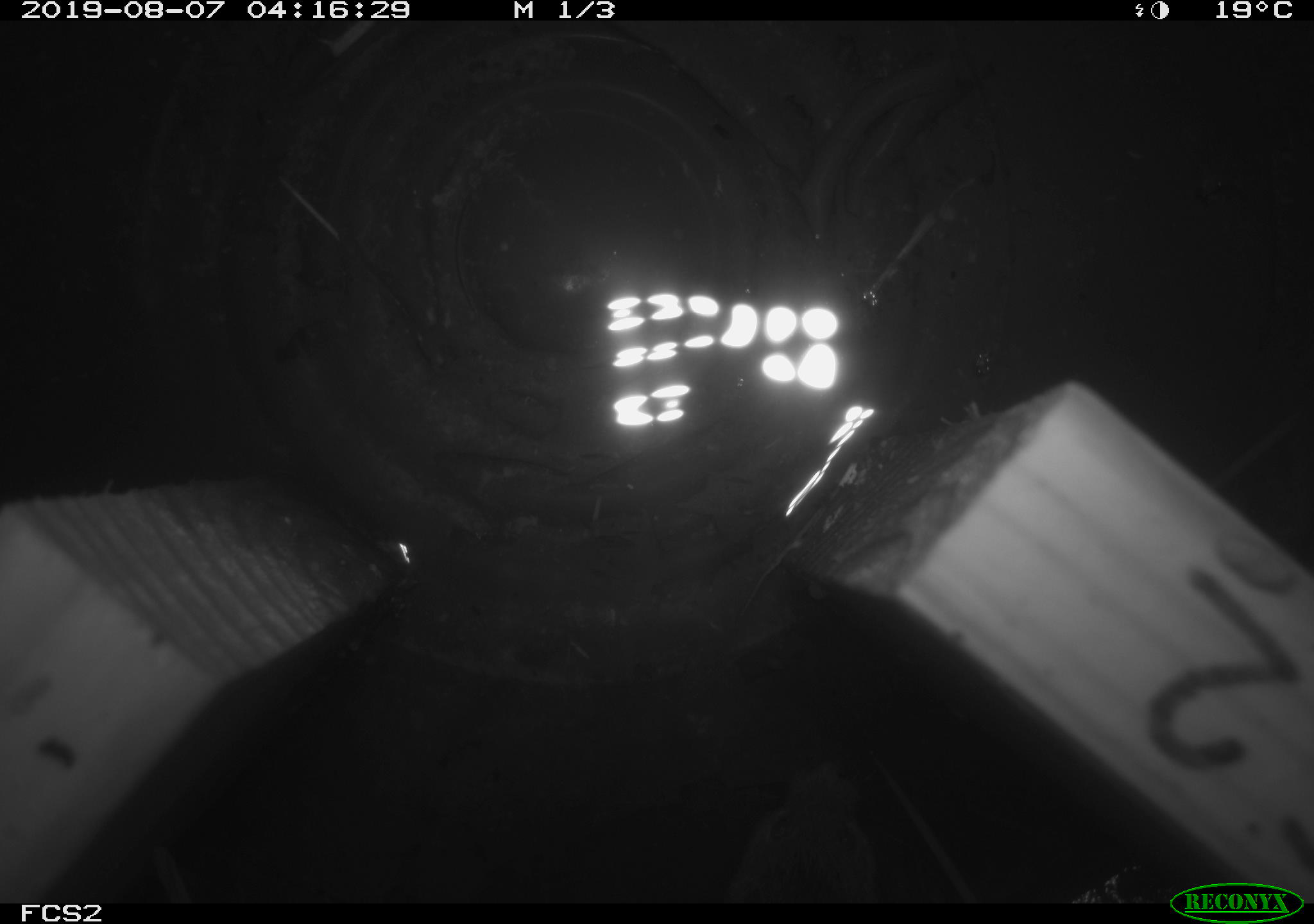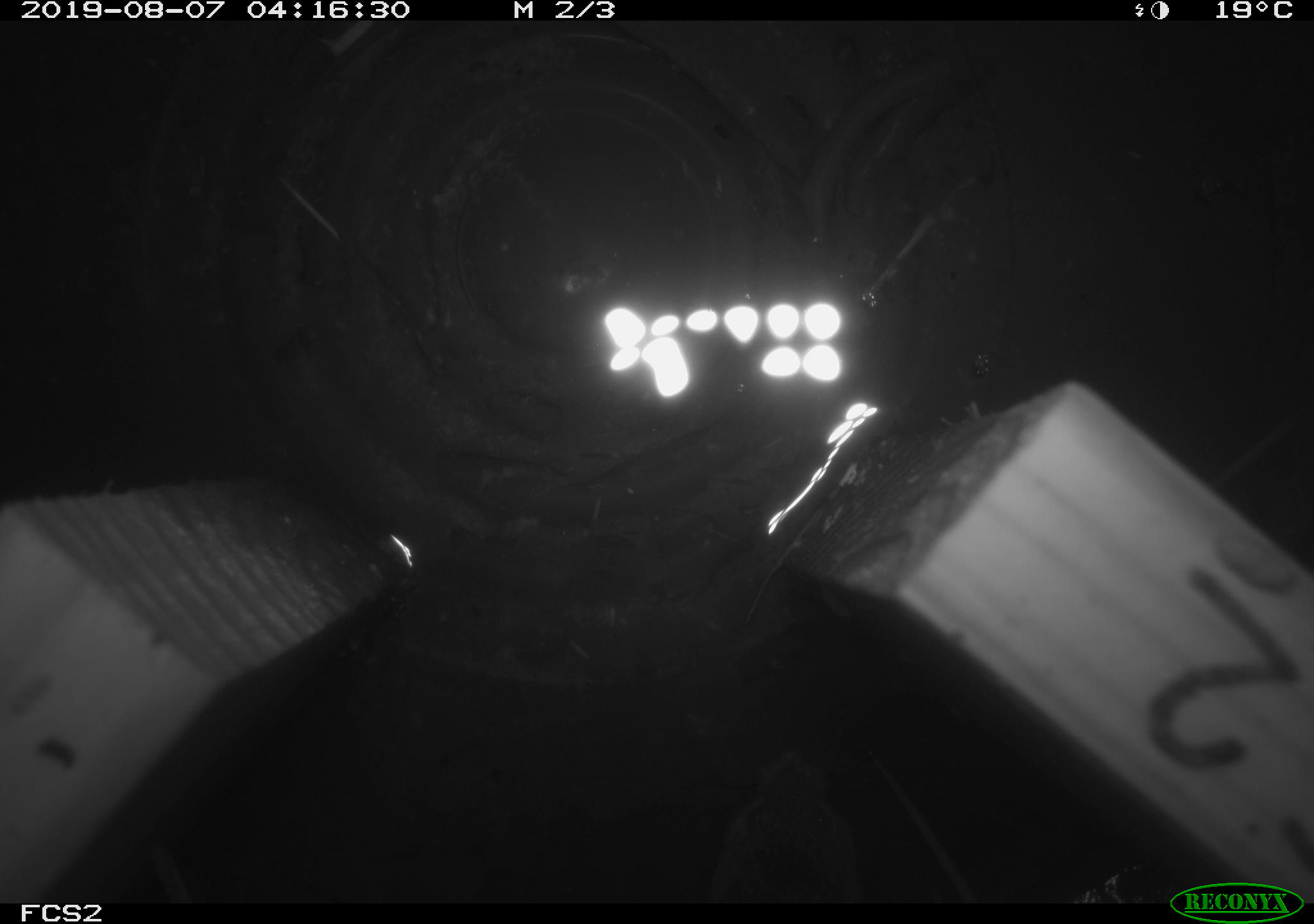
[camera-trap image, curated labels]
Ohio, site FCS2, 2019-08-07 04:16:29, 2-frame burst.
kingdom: Animalia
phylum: Chordata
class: Mammalia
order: Rodentia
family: Cricetidae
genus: Microtus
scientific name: Microtus pennsylvanicus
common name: meadow vole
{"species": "meadow vole (Microtus pennsylvanicus)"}